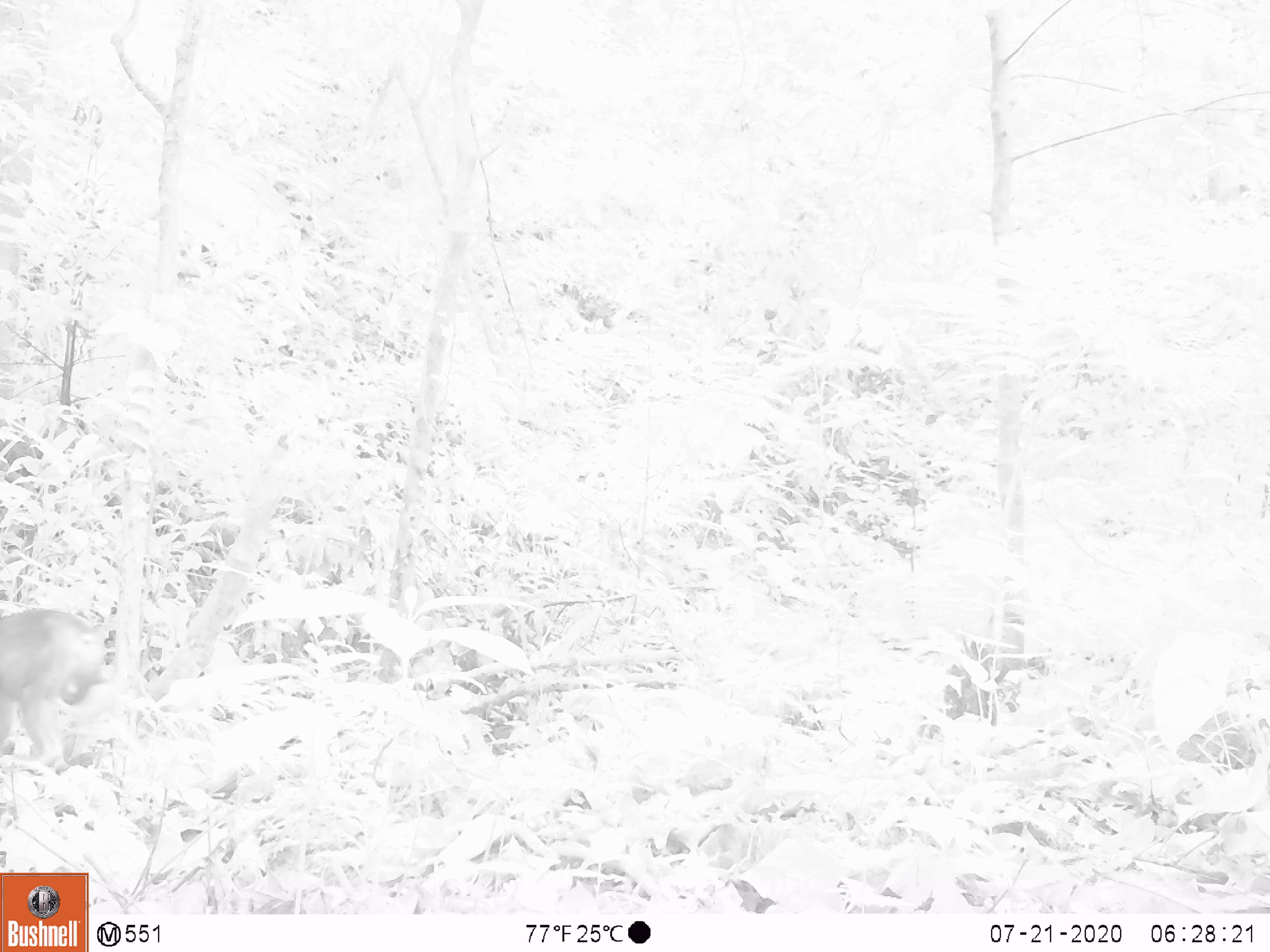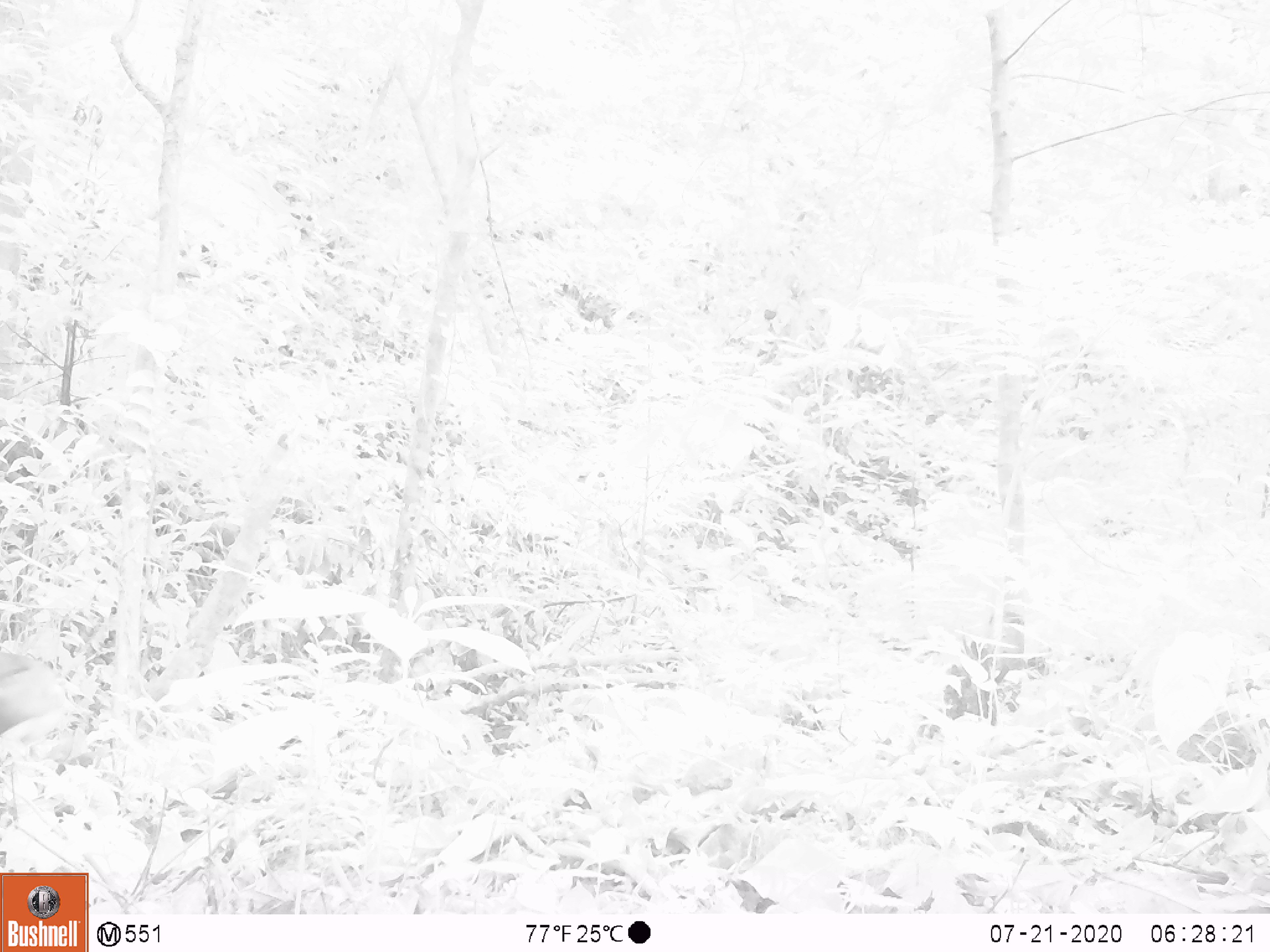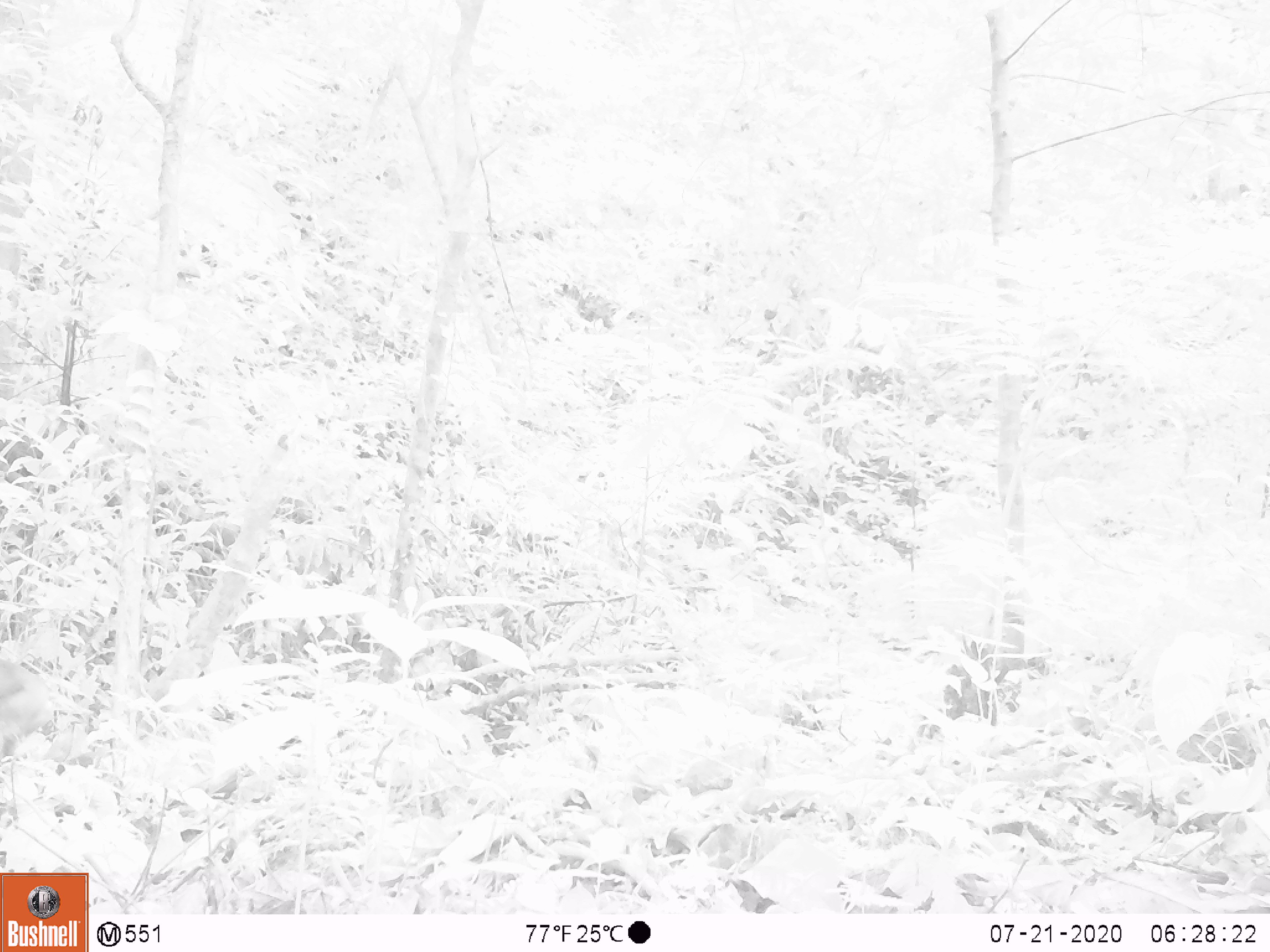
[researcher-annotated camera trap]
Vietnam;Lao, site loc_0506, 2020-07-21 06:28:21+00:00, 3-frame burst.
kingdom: Animalia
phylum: Chordata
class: Mammalia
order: Primates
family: Cercopithecidae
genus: Macaca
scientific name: Macaca arctoides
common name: stump-tailed macaque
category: stump tailed macaque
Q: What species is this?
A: Stump tailed macaque (stump-tailed macaque) (Macaca arctoides).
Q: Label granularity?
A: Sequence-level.